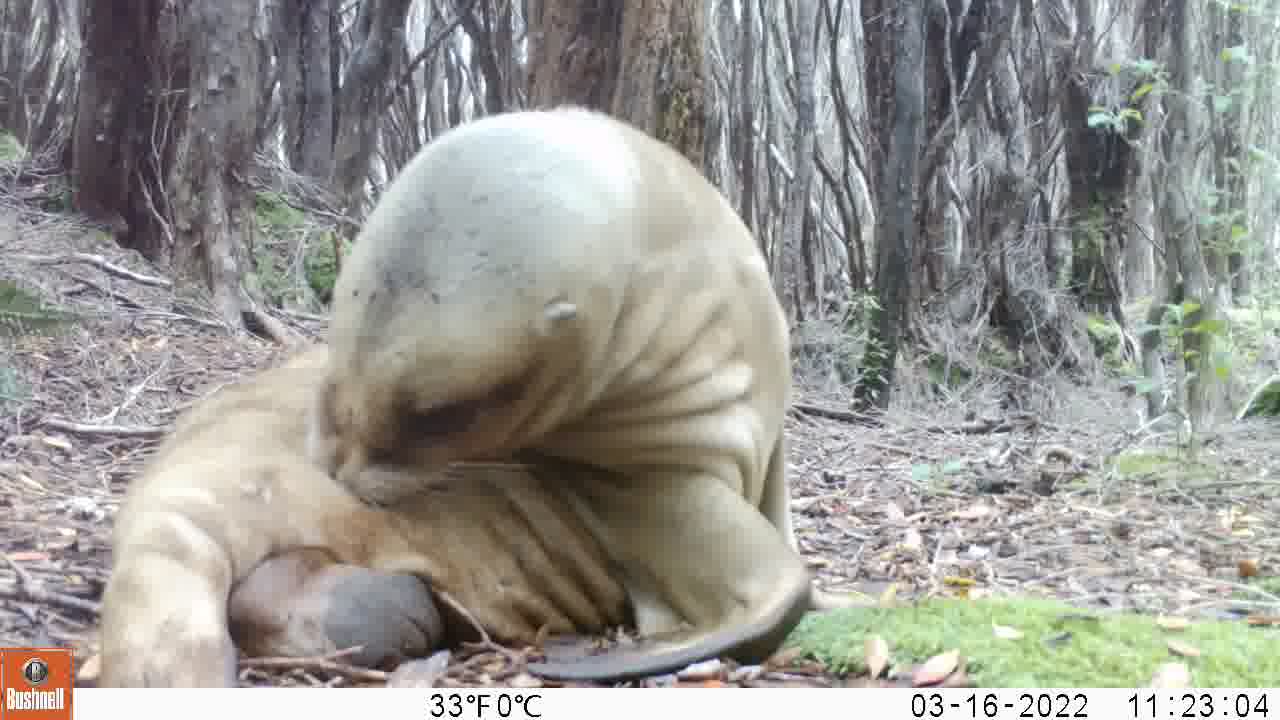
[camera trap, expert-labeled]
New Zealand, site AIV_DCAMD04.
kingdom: Animalia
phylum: Chordata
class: Mammalia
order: Carnivora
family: Otariidae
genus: Phocarctos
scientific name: Phocarctos hookeri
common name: new zealand sea lion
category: sealion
Sealion (new zealand sea lion) (Phocarctos hookeri).